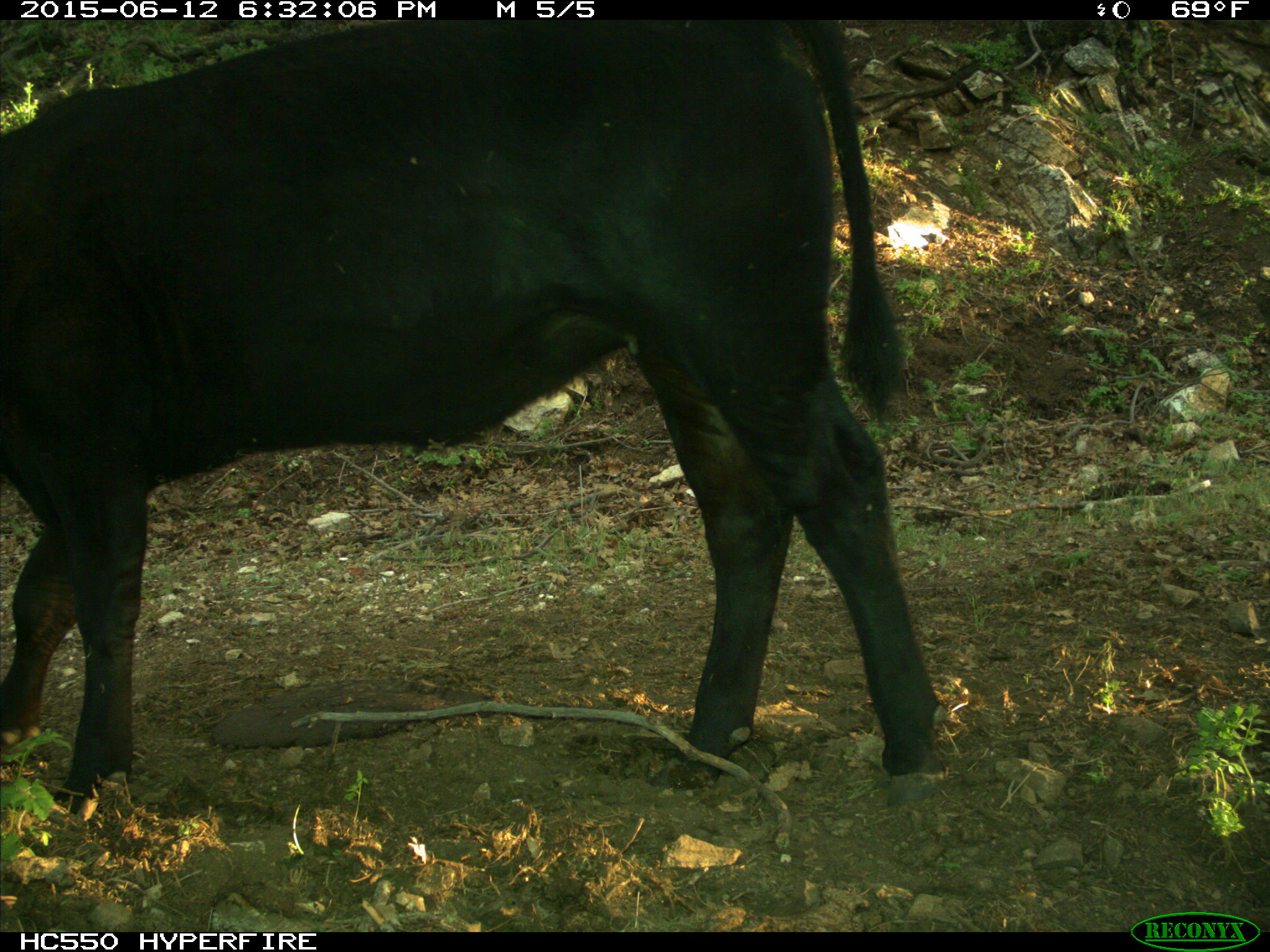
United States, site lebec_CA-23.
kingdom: Animalia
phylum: Chordata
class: Mammalia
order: Artiodactyla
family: Bovidae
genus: Bos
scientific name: Bos taurus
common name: domestic cow